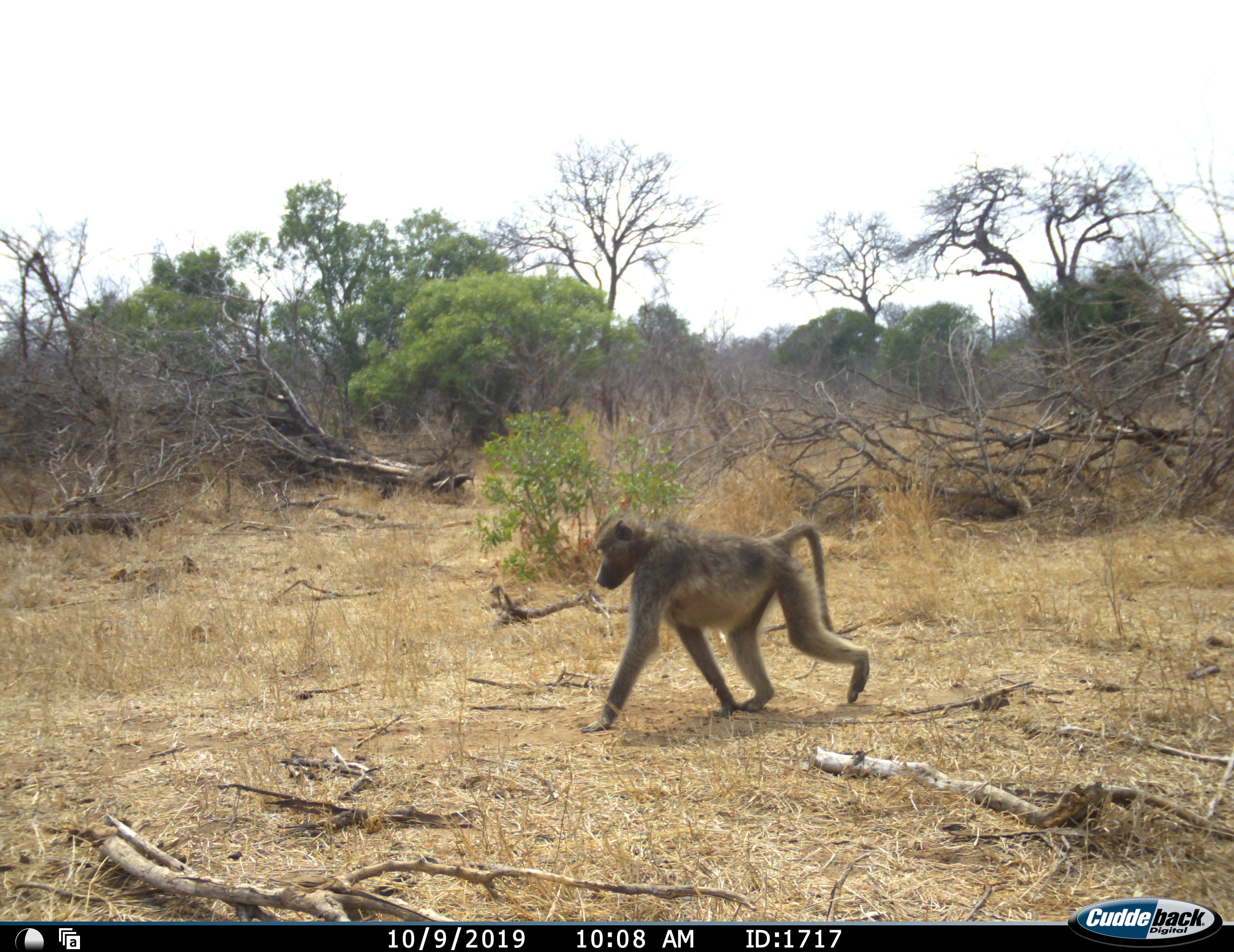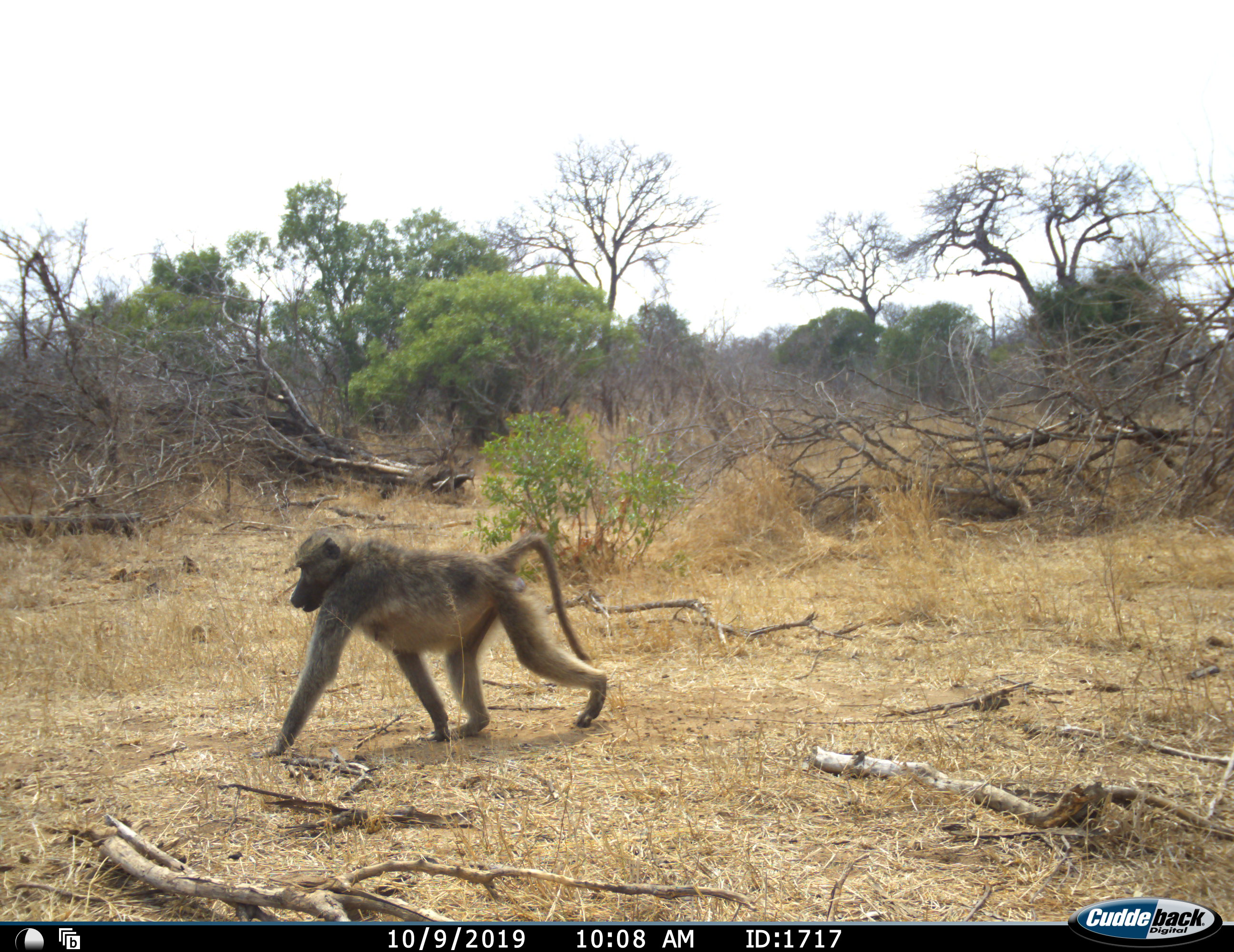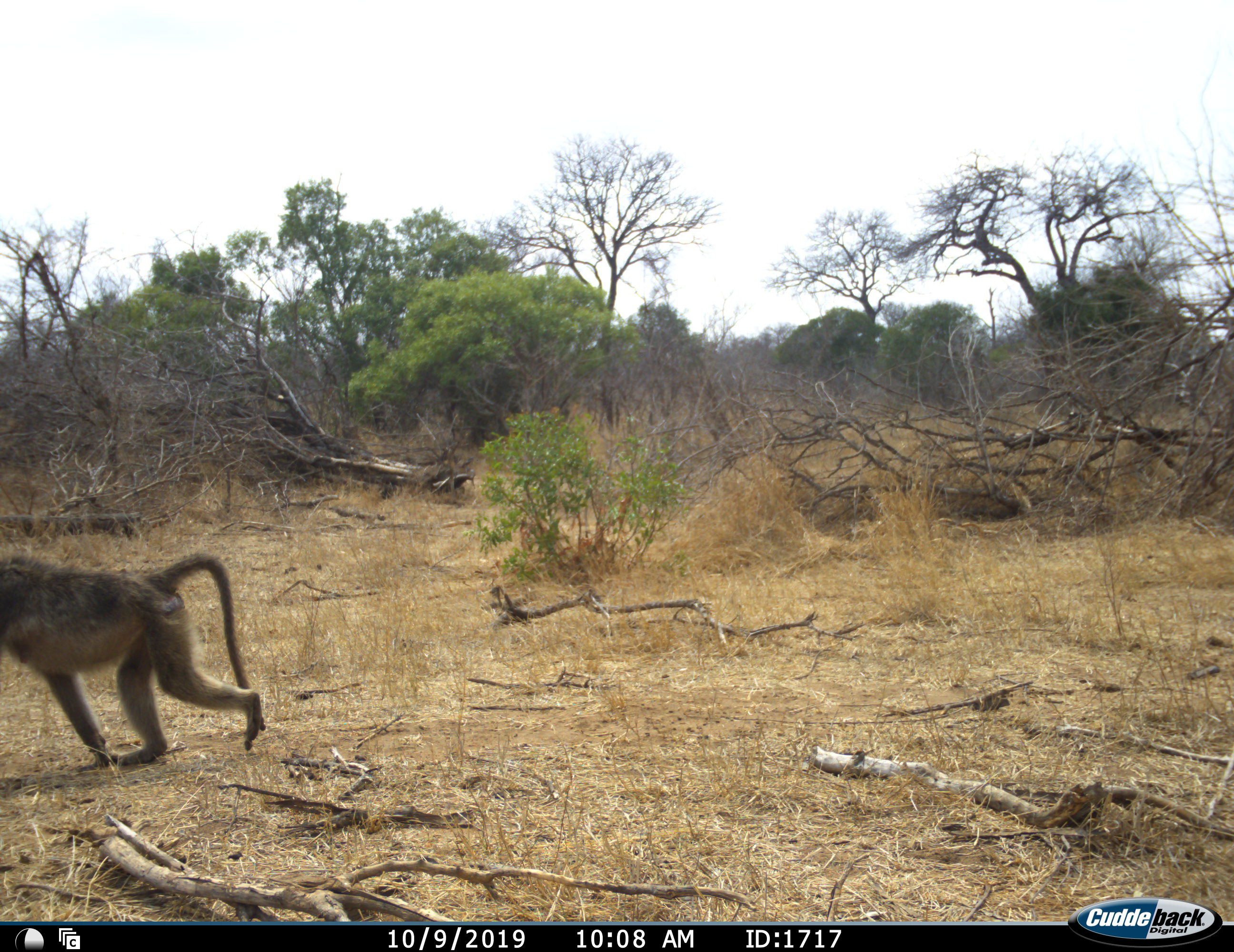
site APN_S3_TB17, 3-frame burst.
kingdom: Animalia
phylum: Chordata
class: Mammalia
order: Primates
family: Cercopithecidae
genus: Papio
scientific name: Papio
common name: baboon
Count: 1.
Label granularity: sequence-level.